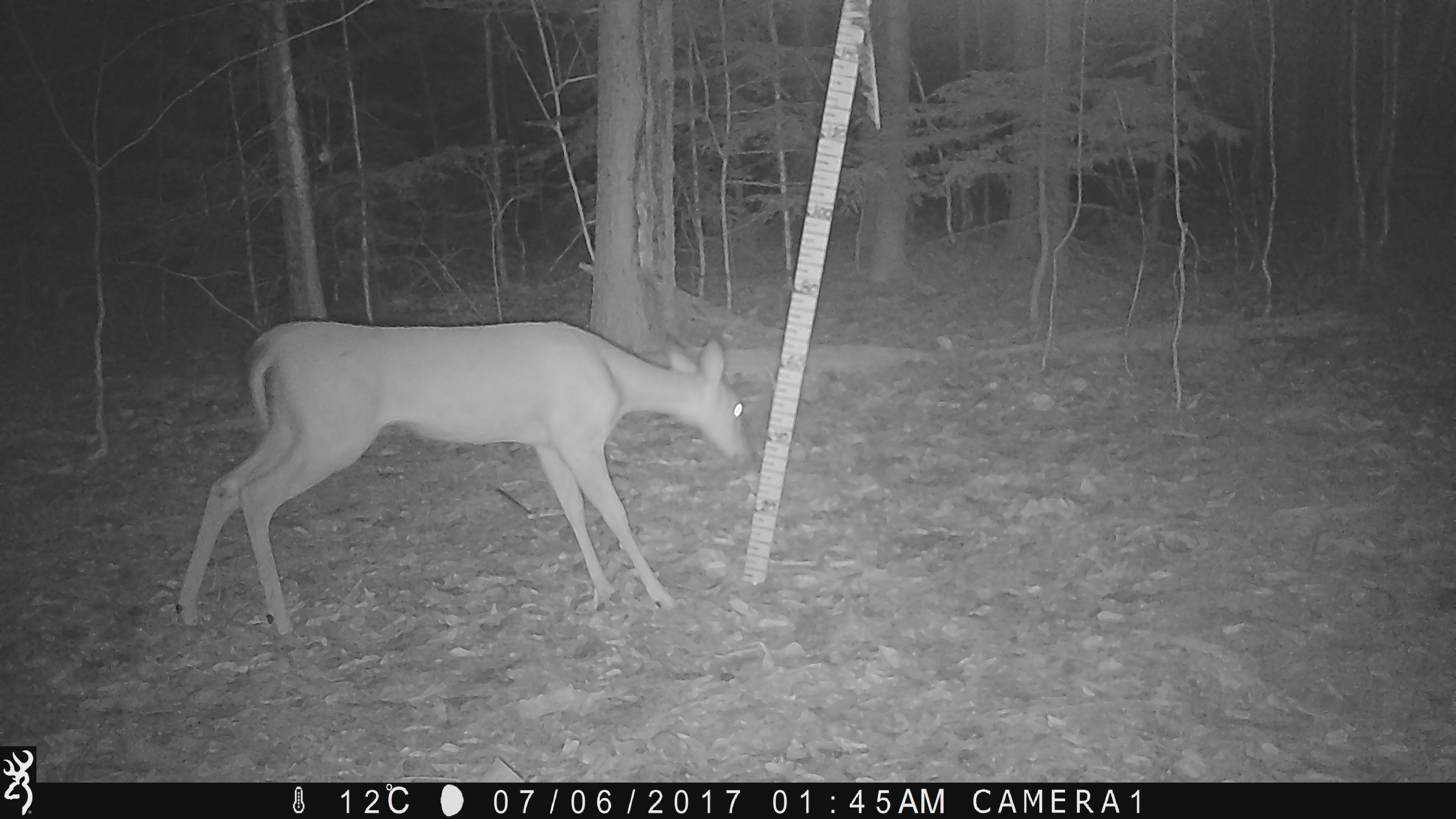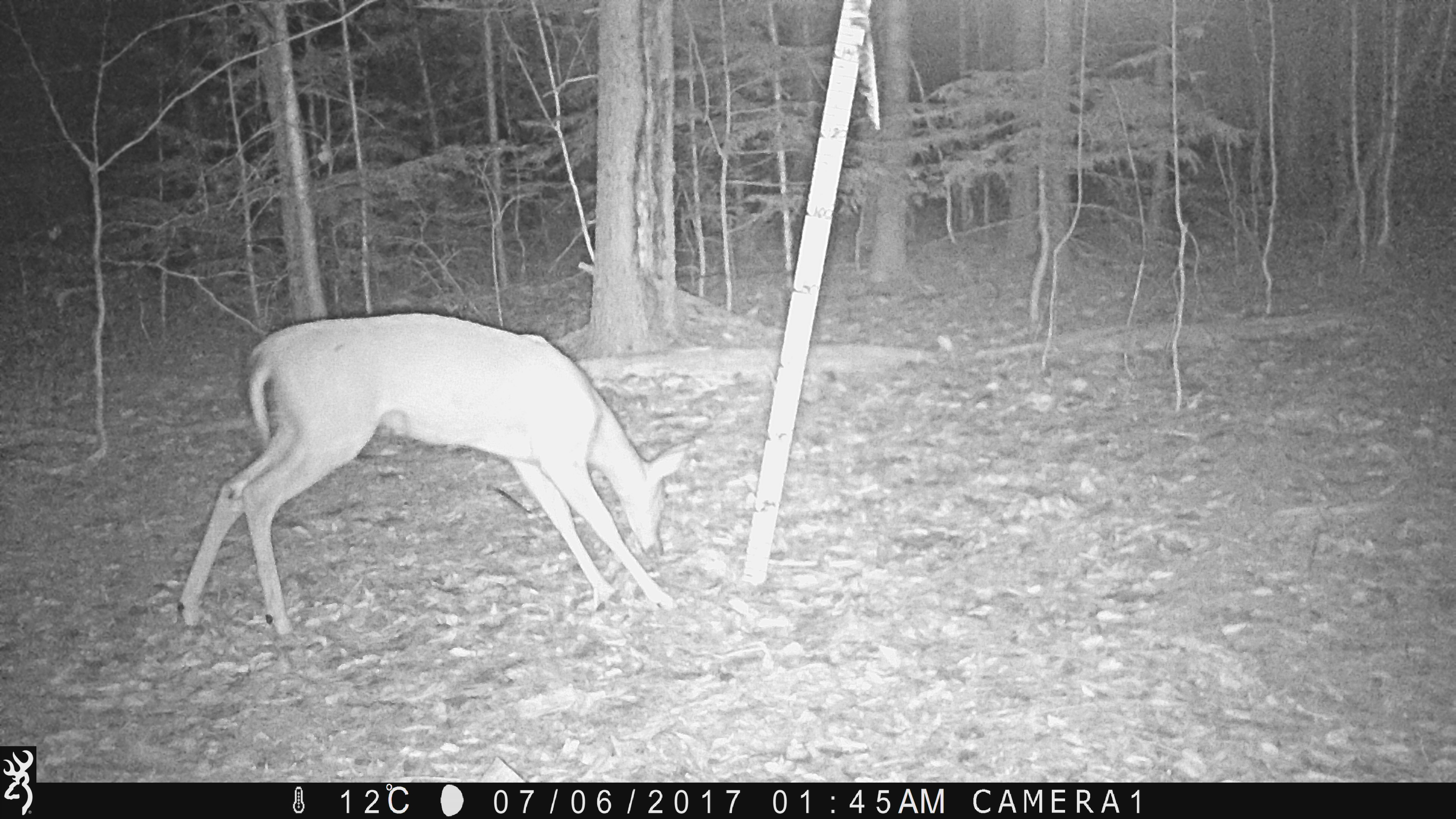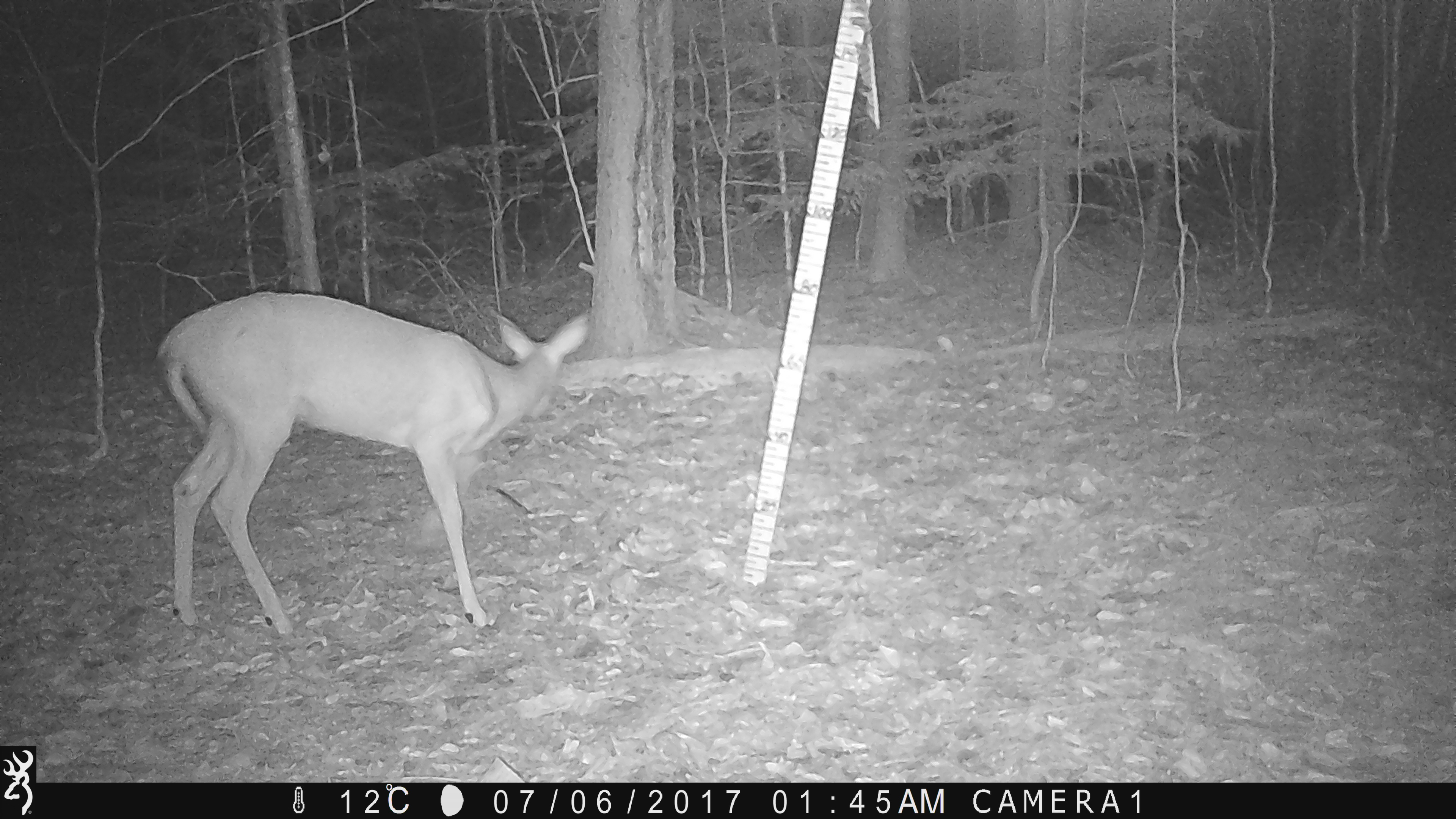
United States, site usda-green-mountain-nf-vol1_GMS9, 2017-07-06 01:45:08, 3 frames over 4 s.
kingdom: Animalia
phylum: Chordata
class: Mammalia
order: Artiodactyla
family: Cervidae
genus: Odocoileus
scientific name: Odocoileus virginianus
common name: white-tailed deer